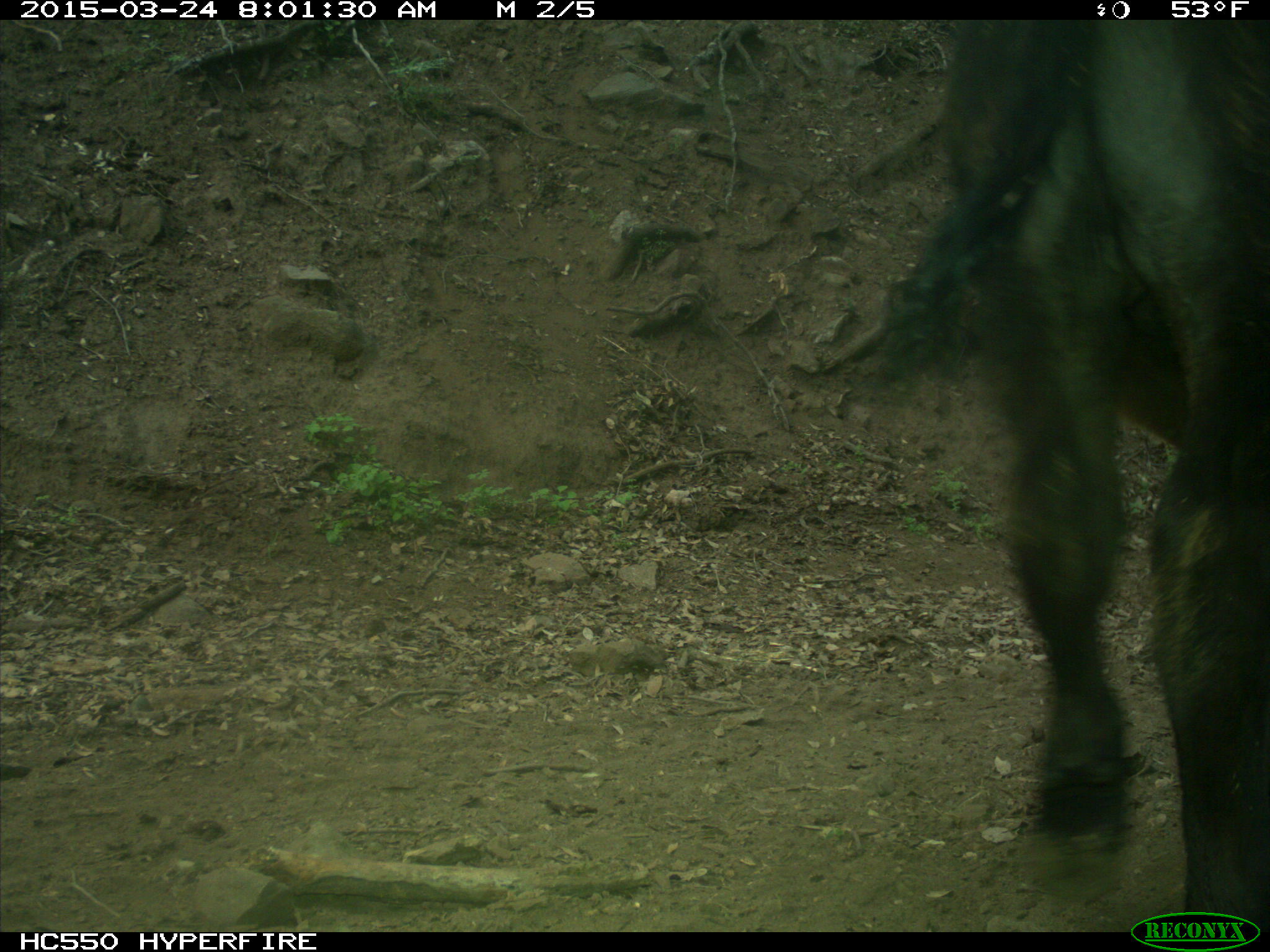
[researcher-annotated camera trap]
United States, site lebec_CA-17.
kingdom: Animalia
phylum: Chordata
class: Mammalia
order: Artiodactyla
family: Bovidae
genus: Bos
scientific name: Bos taurus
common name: domestic cow